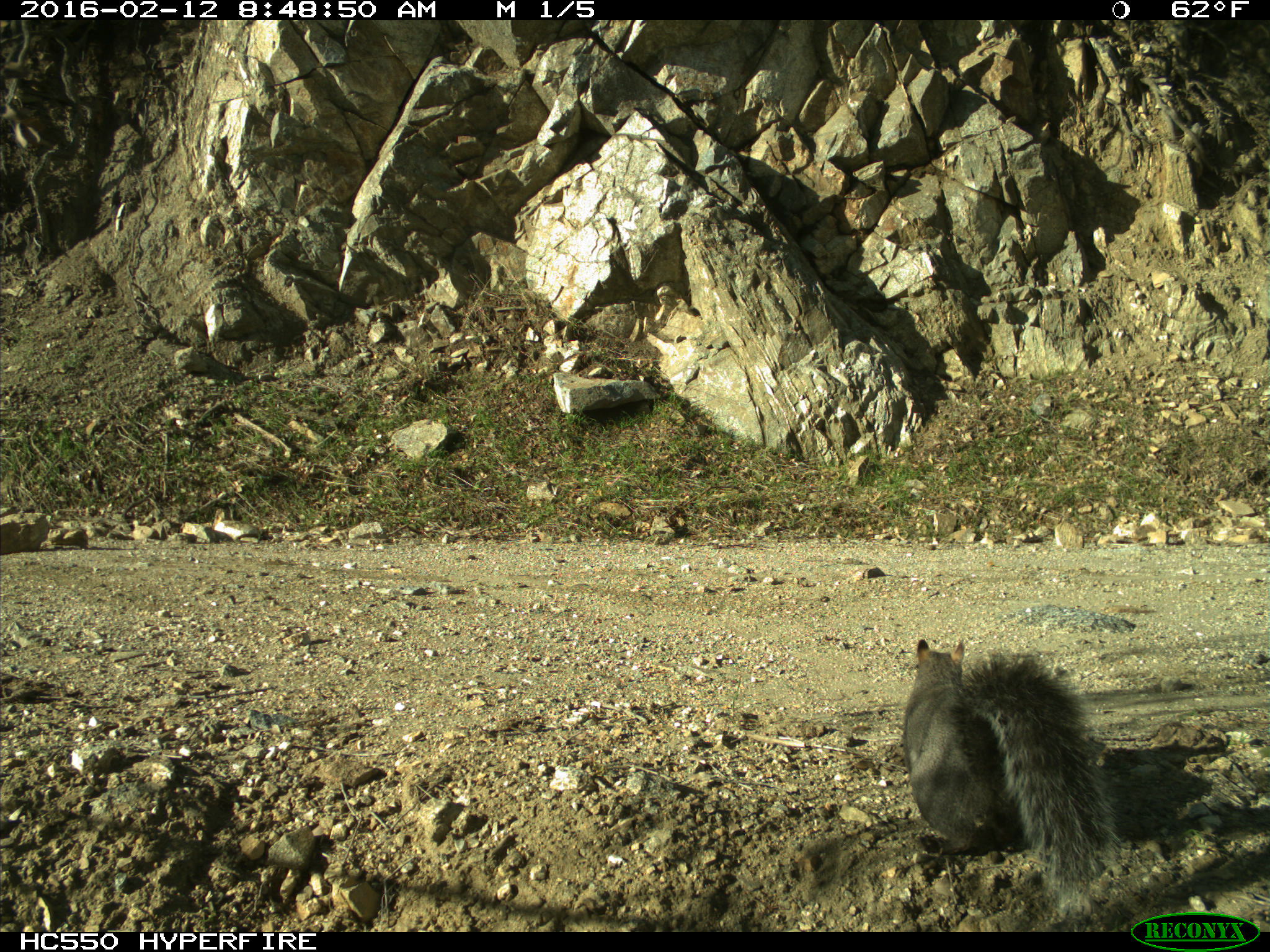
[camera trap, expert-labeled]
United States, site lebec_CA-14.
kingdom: Animalia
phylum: Chordata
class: Mammalia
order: Rodentia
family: Sciuridae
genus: Sciurus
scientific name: Sciurus carolinensis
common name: eastern gray squirrel